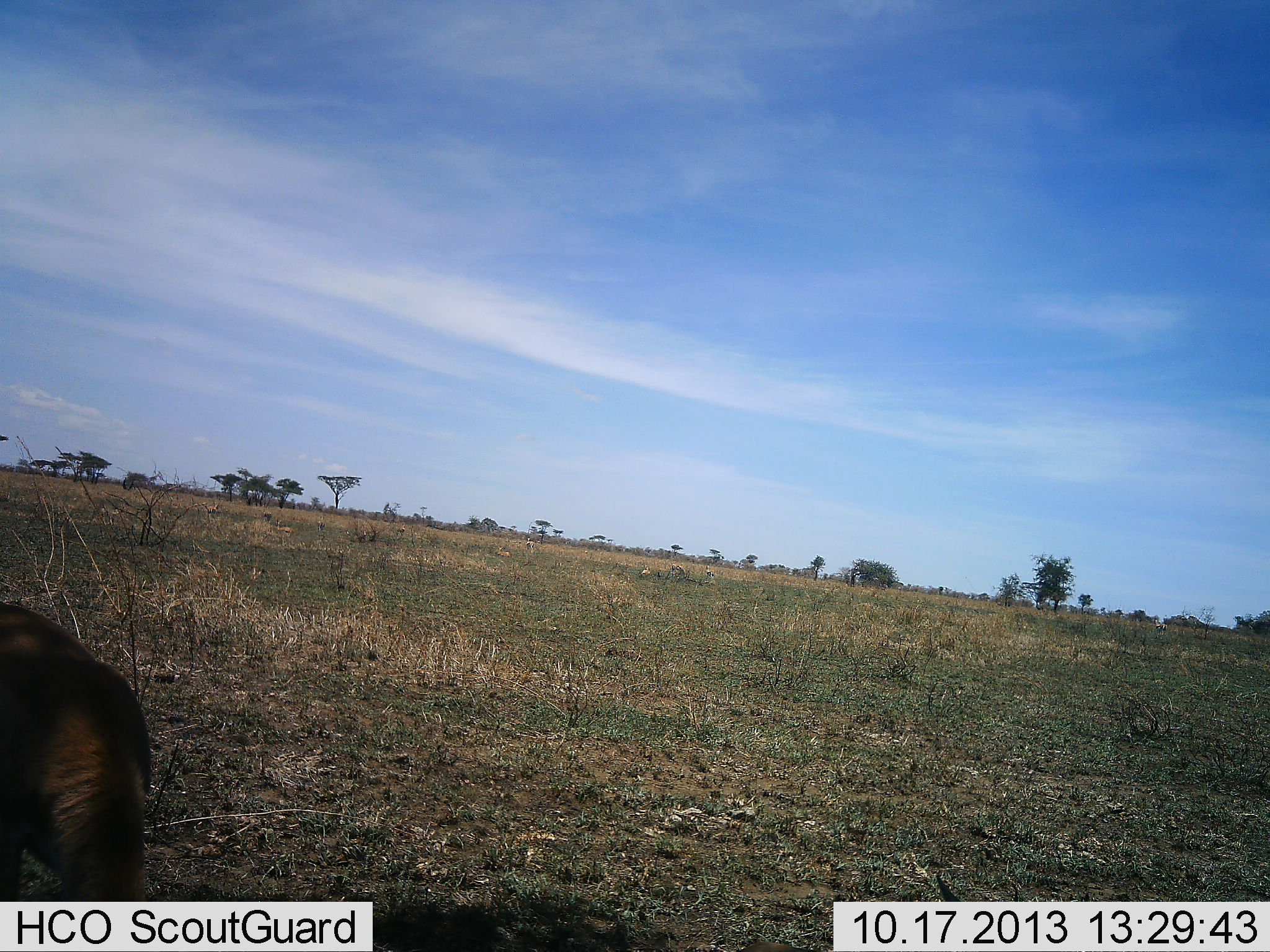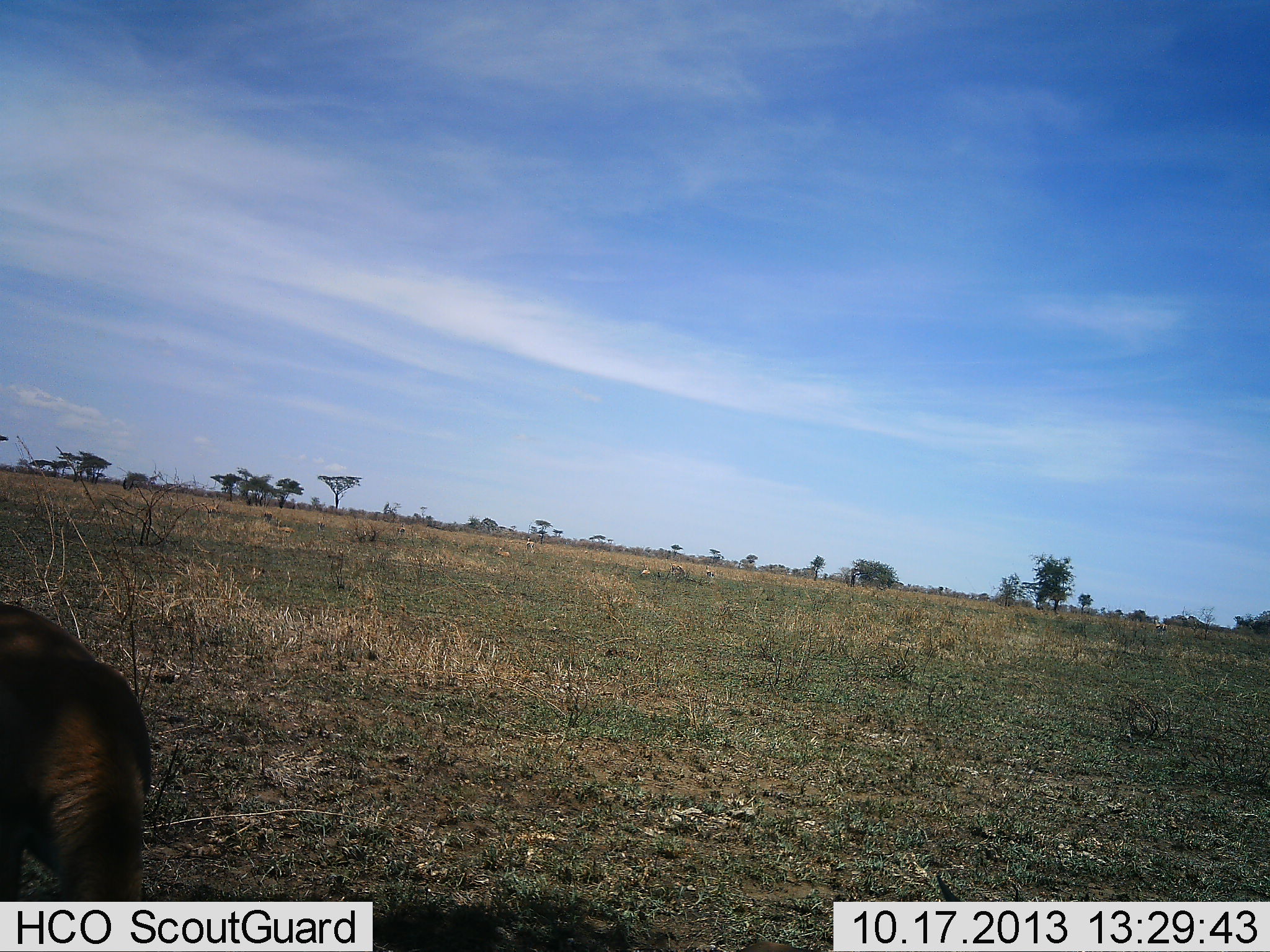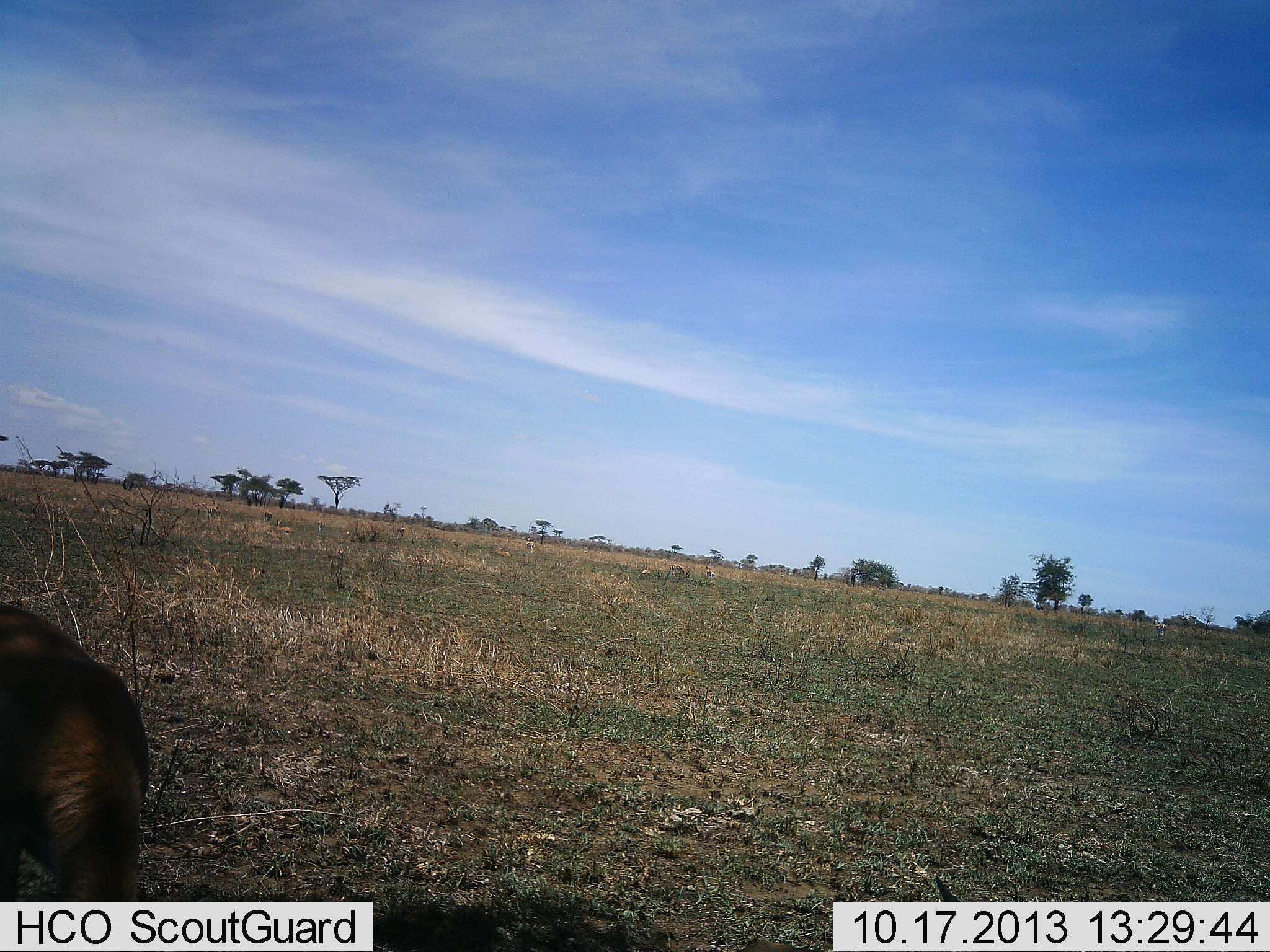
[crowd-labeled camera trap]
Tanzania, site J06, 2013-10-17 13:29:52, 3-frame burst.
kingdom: Animalia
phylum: Chordata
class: Mammalia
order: Artiodactyla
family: Bovidae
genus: Eudorcas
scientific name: Eudorcas thomsonii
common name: thomson's gazelle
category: gazellethomsons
Gazellethomsons (thomson's gazelle) (Eudorcas thomsonii), count 1. Behavior (volunteer vote fractions): standing 80%, resting 40%, moving 0%, interacting 0%. Young present (vote fraction): 0%. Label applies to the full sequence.